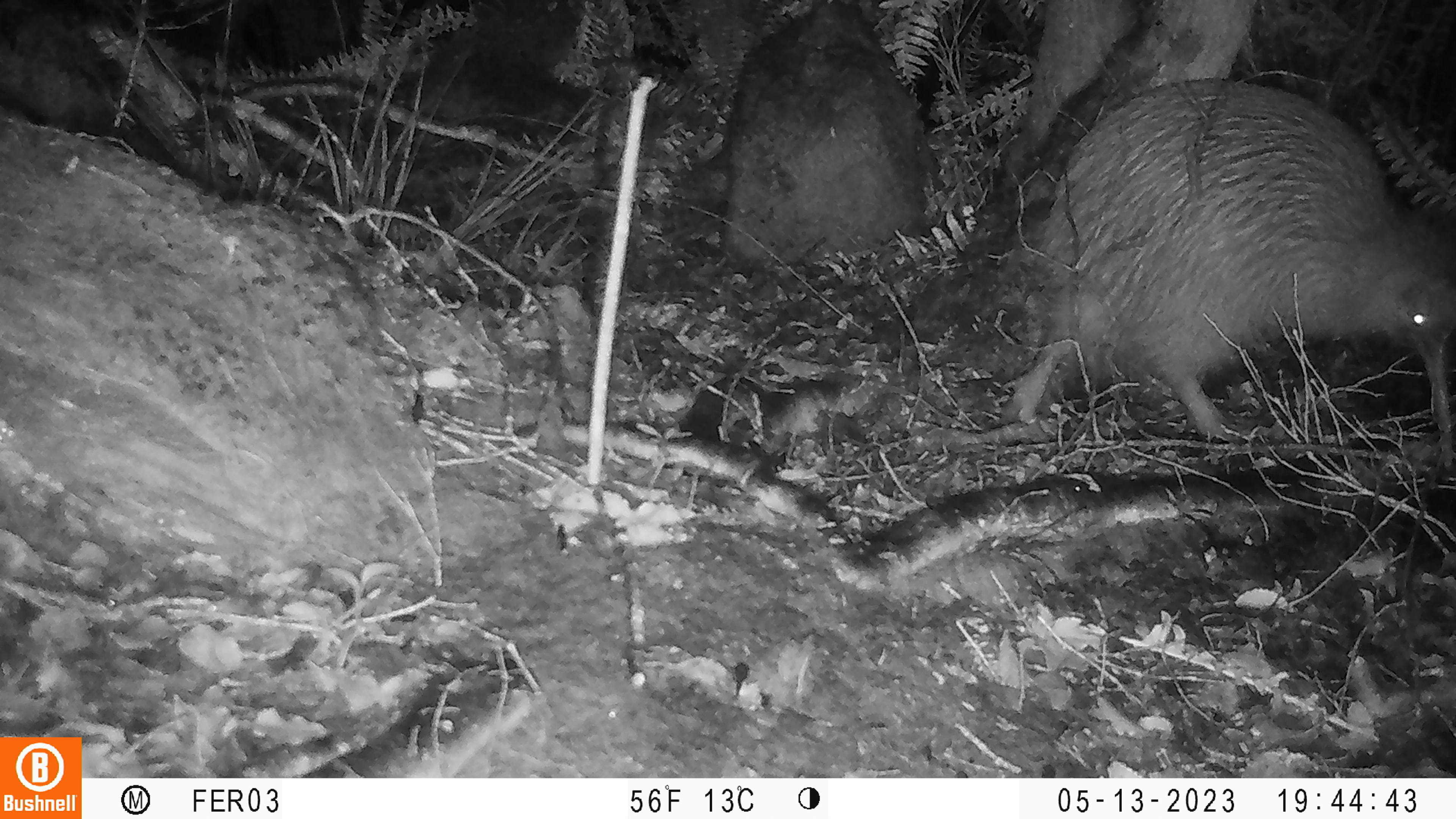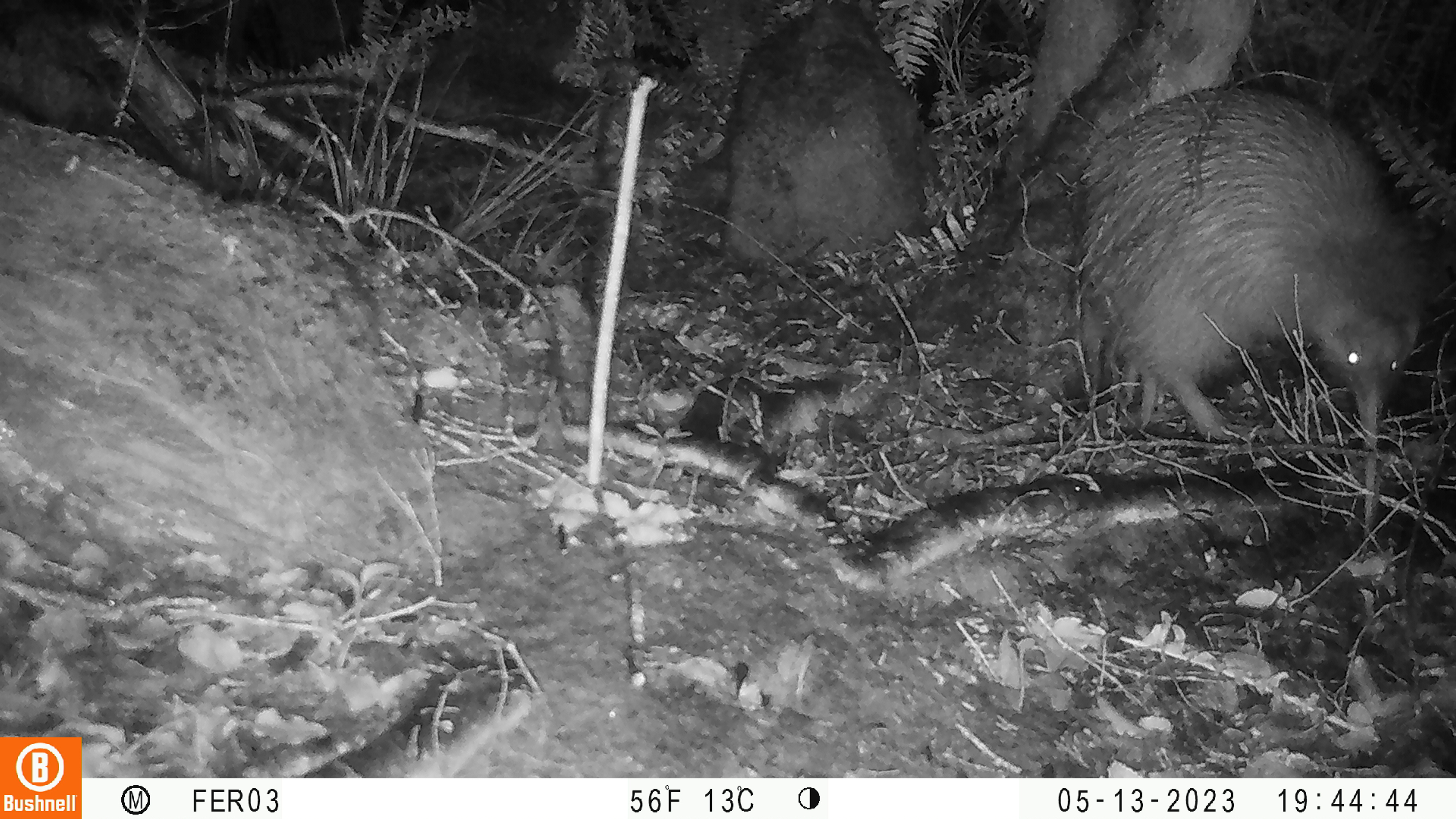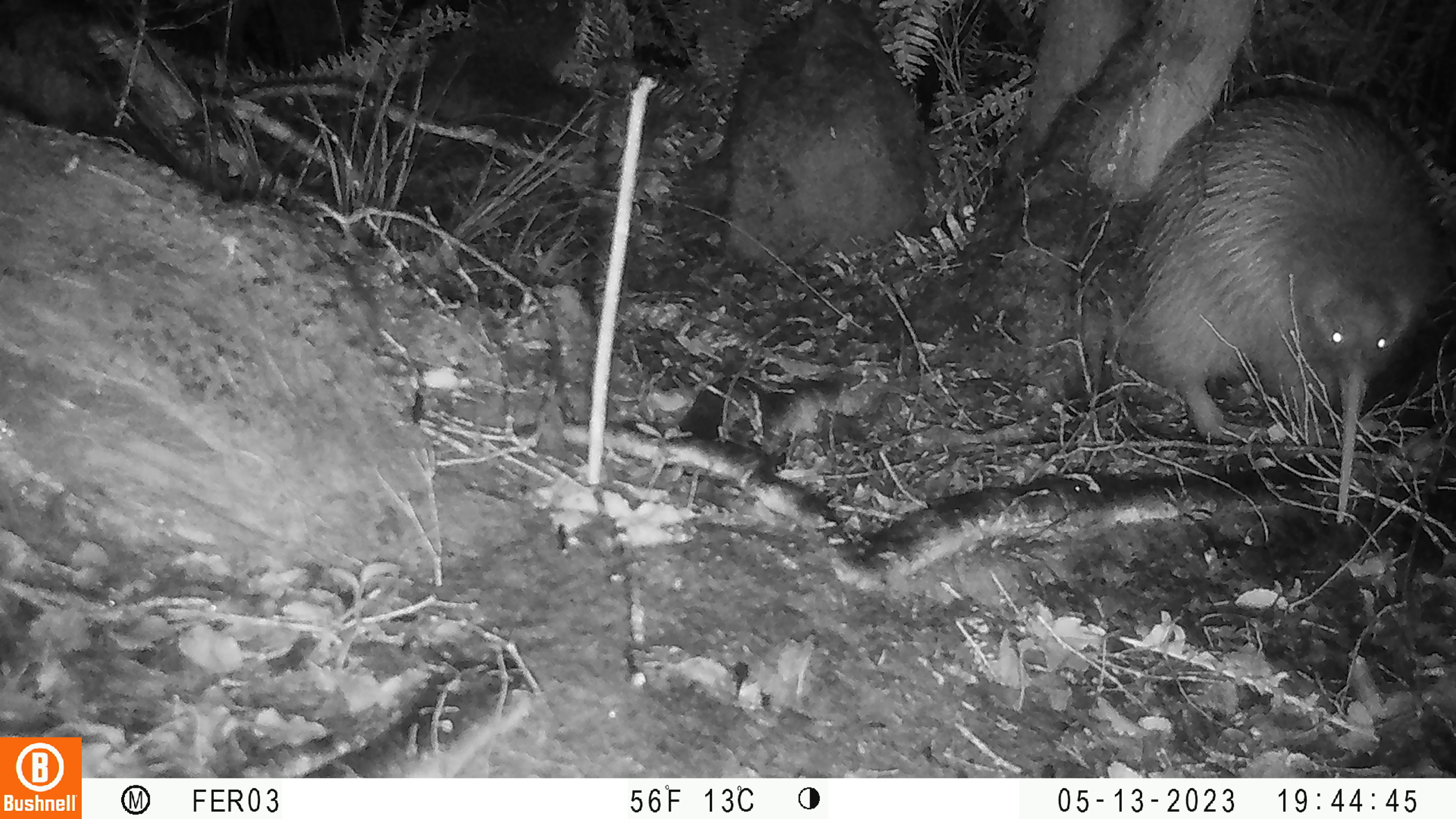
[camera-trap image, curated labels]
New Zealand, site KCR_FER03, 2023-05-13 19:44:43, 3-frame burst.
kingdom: Animalia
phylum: Chordata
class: Aves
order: Apterygiformes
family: Apterygidae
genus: Apteryx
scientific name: Apteryx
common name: kiwi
Kiwi (Apteryx).